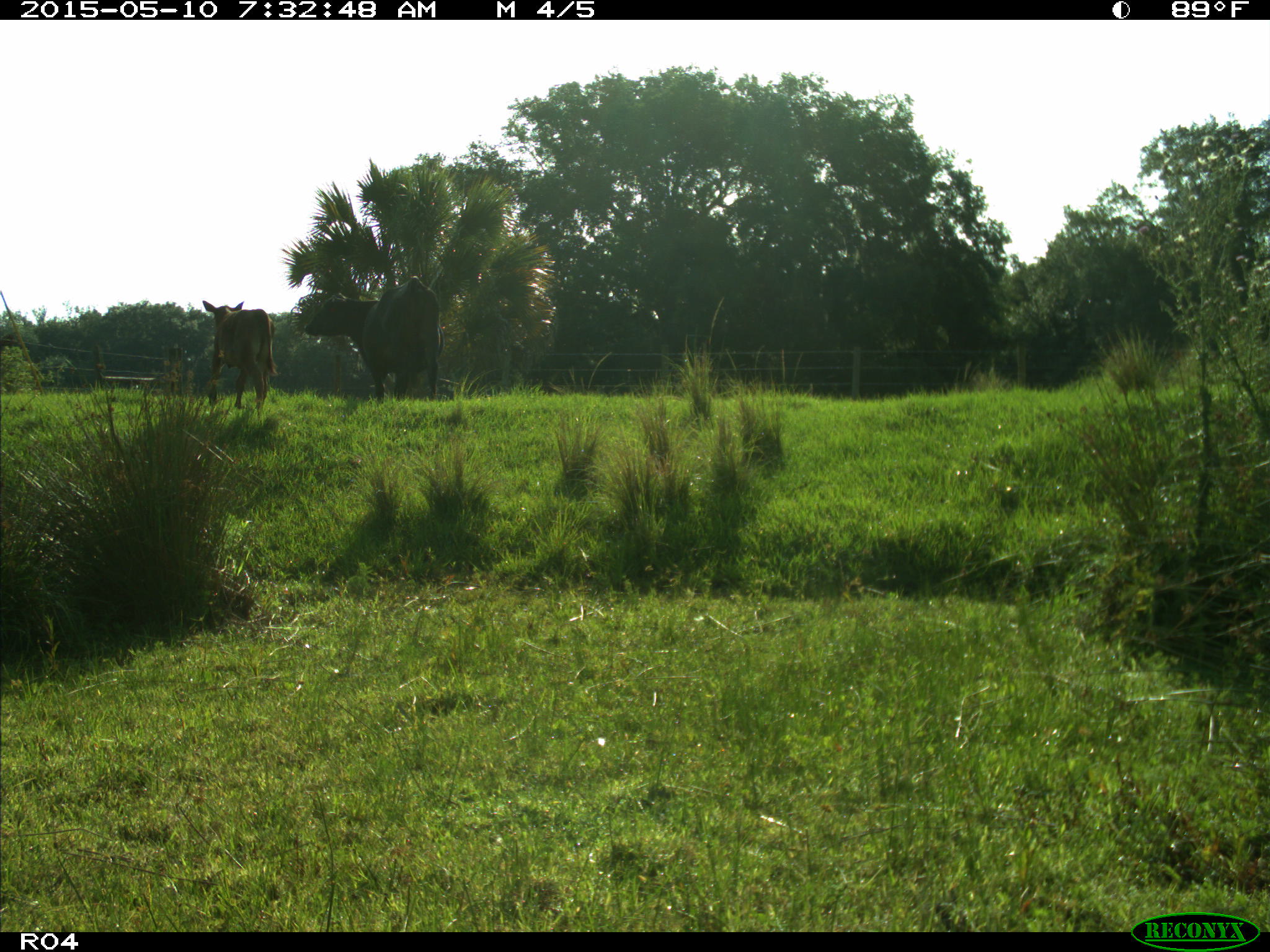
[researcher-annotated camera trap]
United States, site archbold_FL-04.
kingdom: Animalia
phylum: Chordata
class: Mammalia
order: Artiodactyla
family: Bovidae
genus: Bos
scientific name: Bos taurus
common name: domestic cow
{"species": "Bos taurus (domestic cow)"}